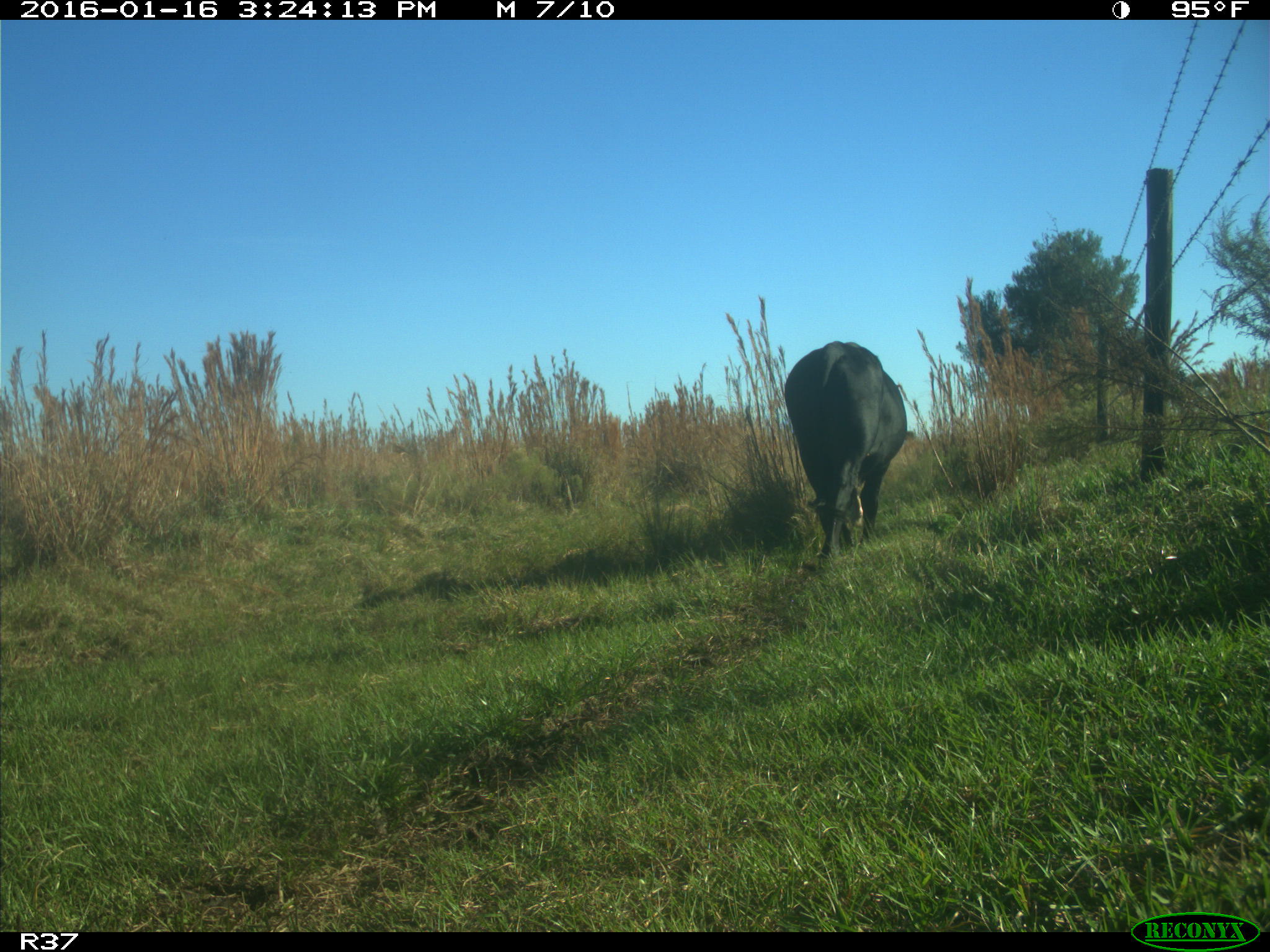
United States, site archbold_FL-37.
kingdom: Animalia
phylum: Chordata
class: Mammalia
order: Artiodactyla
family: Bovidae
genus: Bos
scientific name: Bos taurus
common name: domestic cow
Bos taurus (domestic cow).